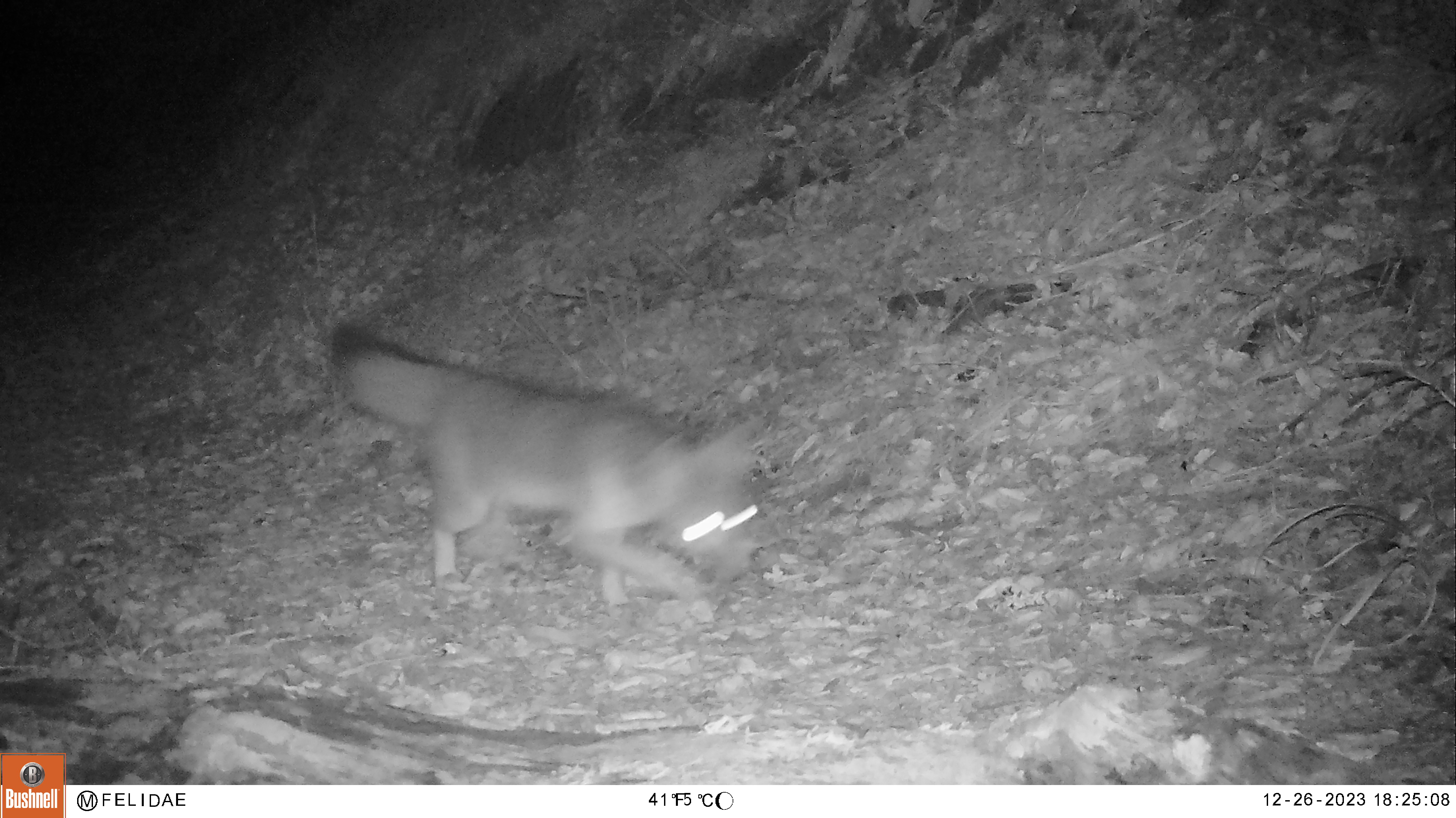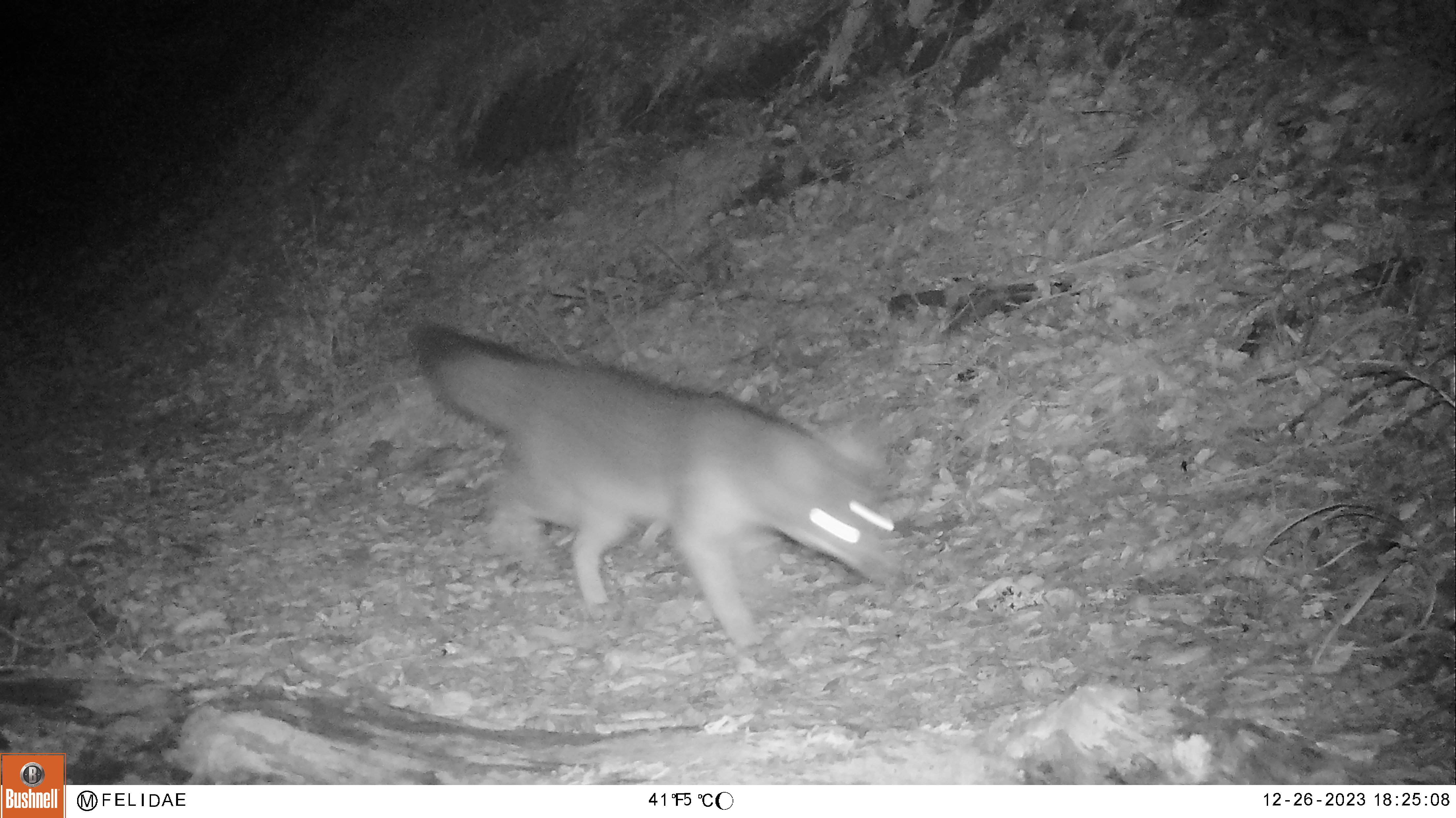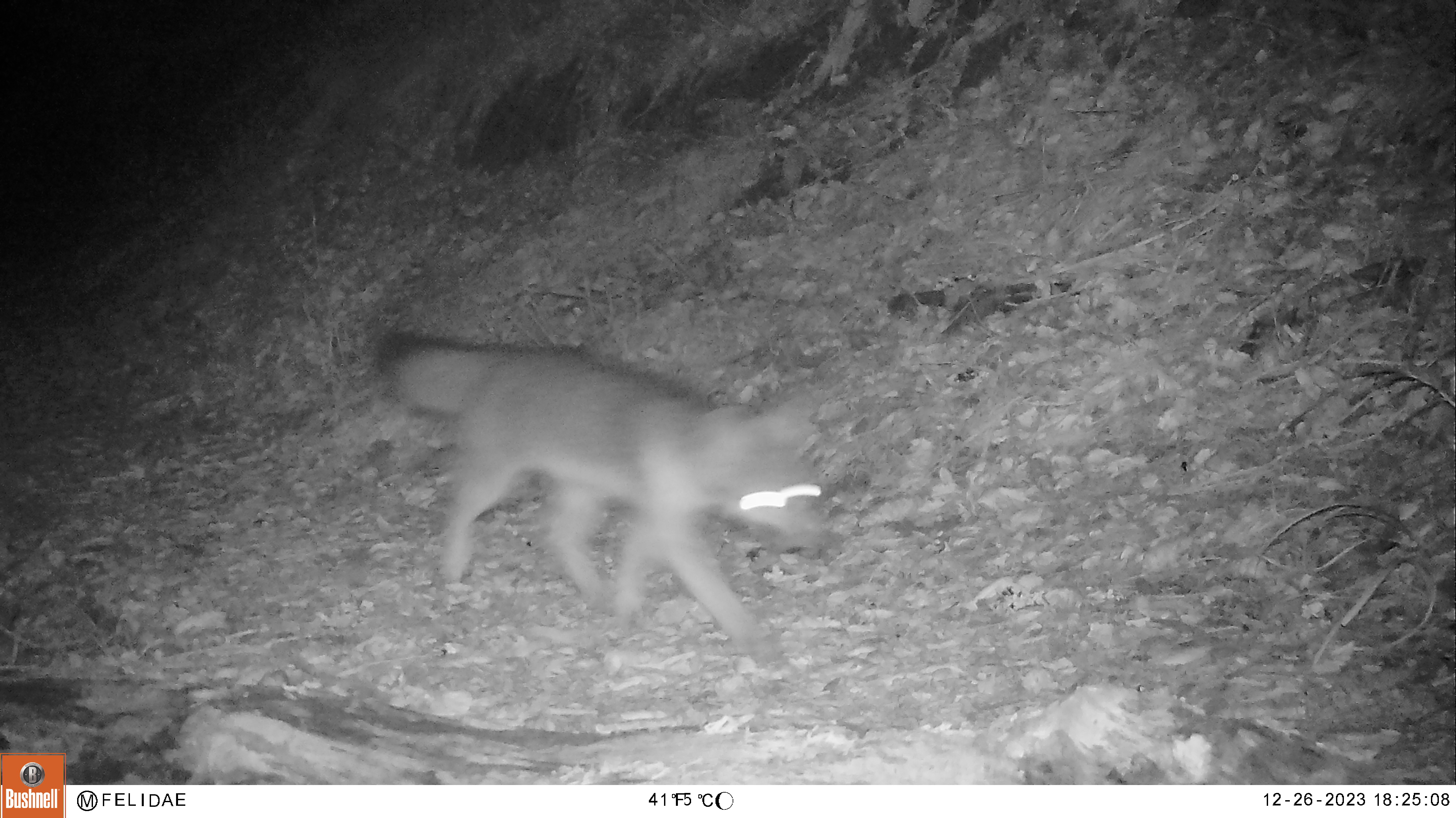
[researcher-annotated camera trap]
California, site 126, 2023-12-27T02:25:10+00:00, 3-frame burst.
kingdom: Animalia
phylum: Chordata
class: Mammalia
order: Carnivora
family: Canidae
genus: Urocyon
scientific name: Urocyon cinereoargenteus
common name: gray fox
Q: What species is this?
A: Gray fox (Urocyon cinereoargenteus).